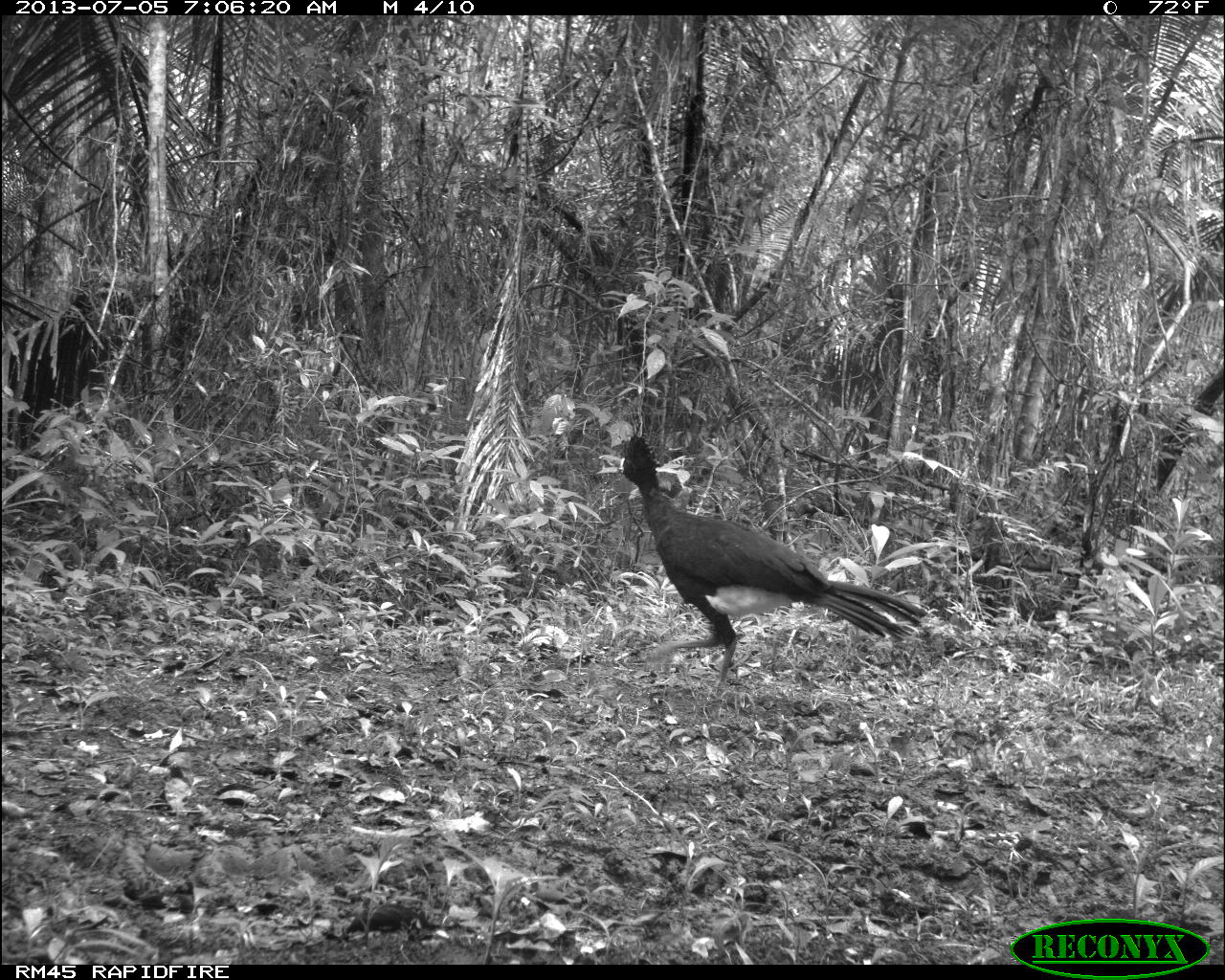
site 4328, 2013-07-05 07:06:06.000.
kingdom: Animalia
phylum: Chordata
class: Aves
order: Galliformes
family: Cracidae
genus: Crax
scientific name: Crax rubra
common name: great curassow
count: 1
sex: male